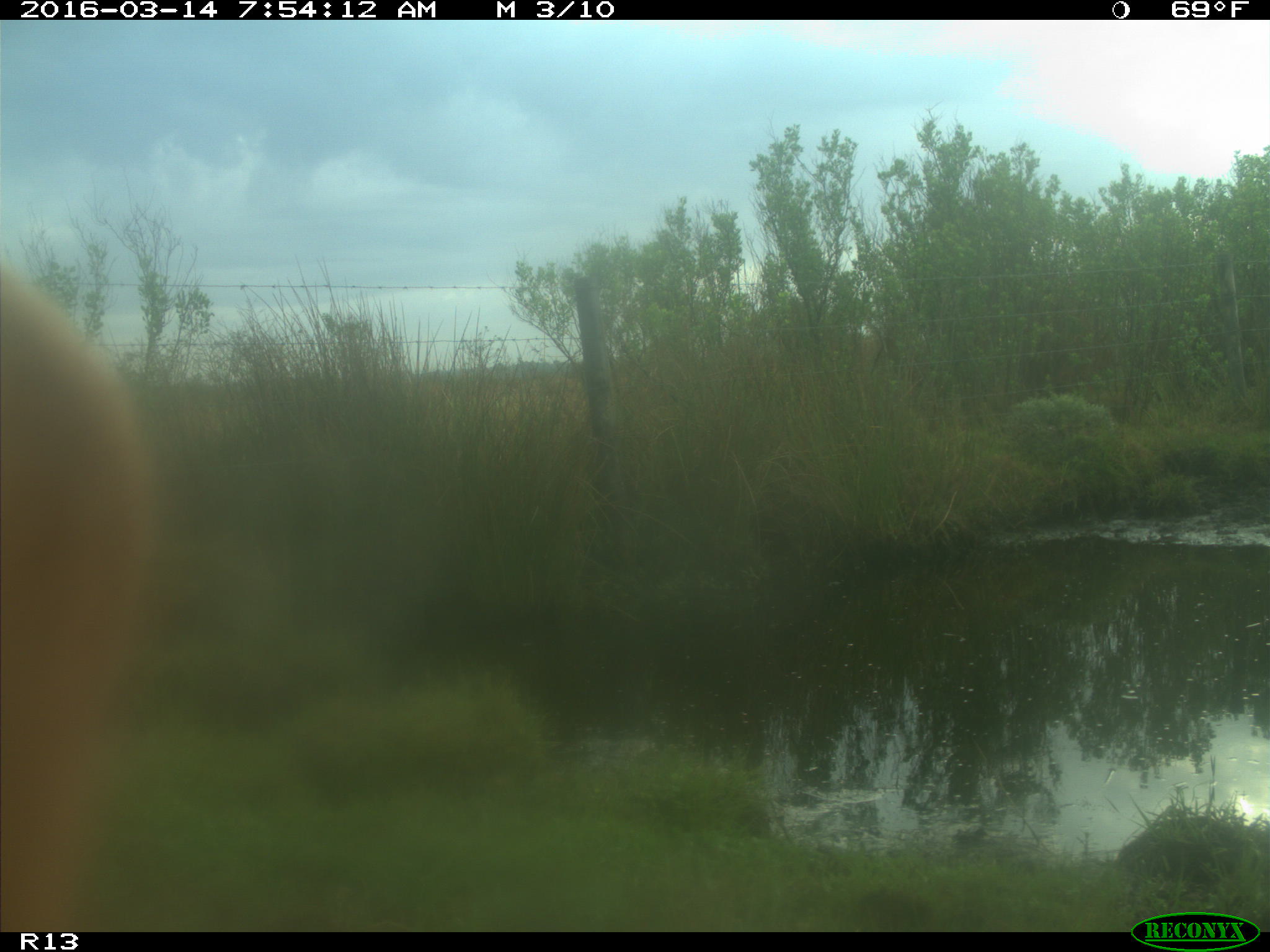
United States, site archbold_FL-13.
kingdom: Animalia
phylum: Chordata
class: Mammalia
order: Artiodactyla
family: Bovidae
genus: Bos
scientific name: Bos taurus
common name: domestic cow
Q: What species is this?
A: Bos taurus (domestic cow).